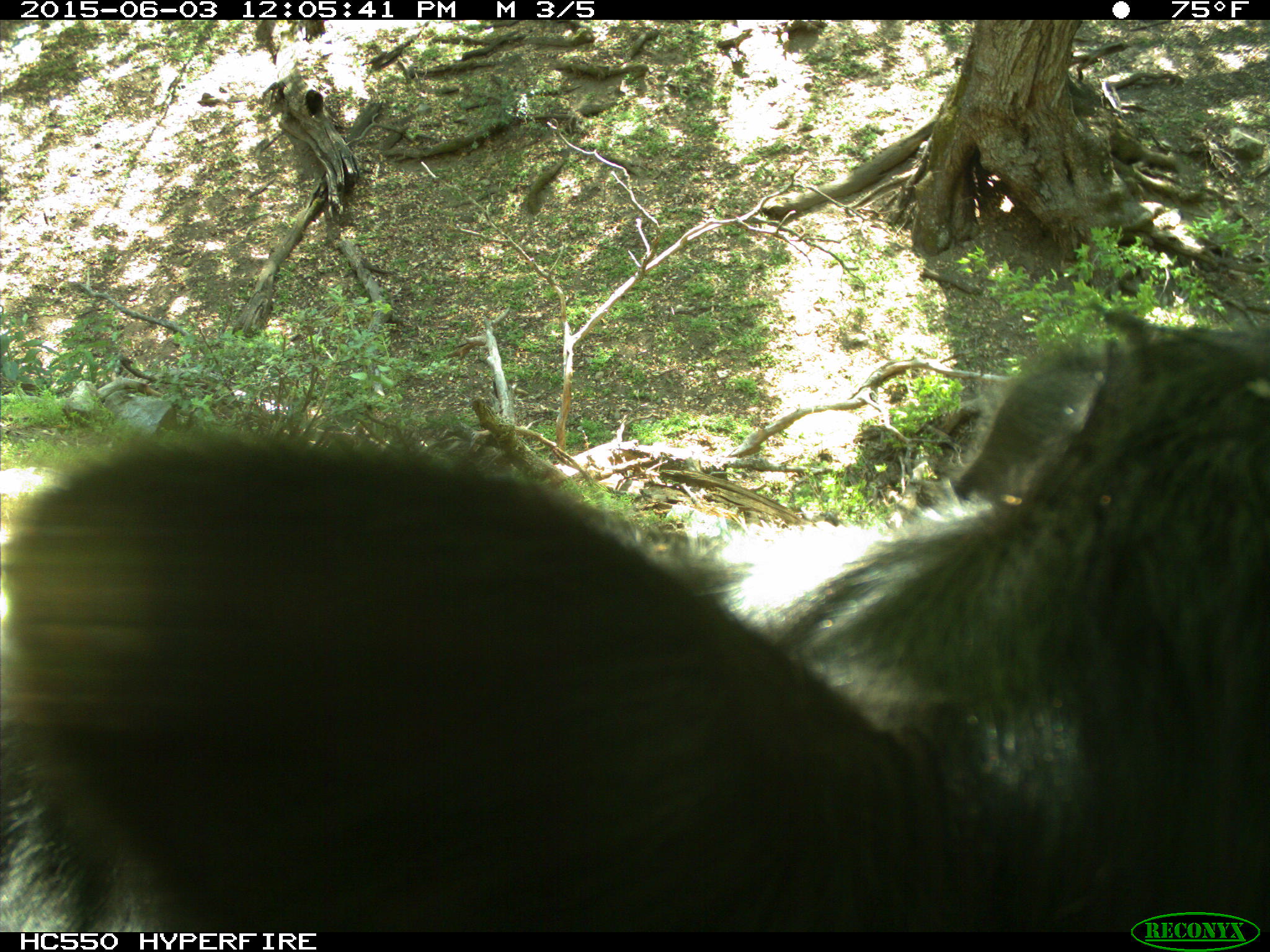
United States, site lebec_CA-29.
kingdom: Animalia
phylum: Chordata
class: Mammalia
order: Artiodactyla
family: Bovidae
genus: Bos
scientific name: Bos taurus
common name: domestic cow